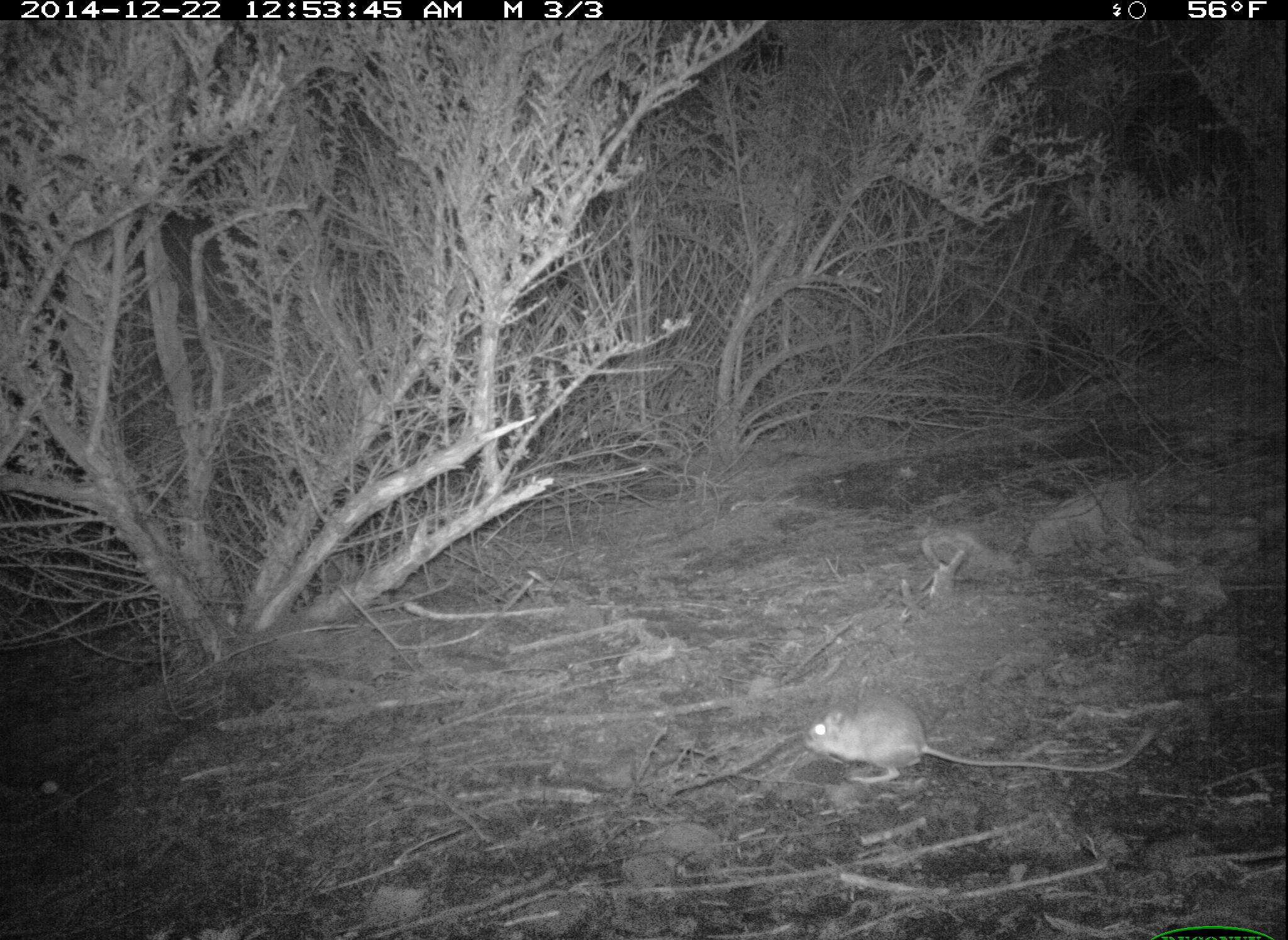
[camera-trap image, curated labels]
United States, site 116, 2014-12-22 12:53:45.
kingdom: Animalia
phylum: Chordata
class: Mammalia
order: Rodentia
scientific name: Rodentia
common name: rodent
Rodent (Rodentia).